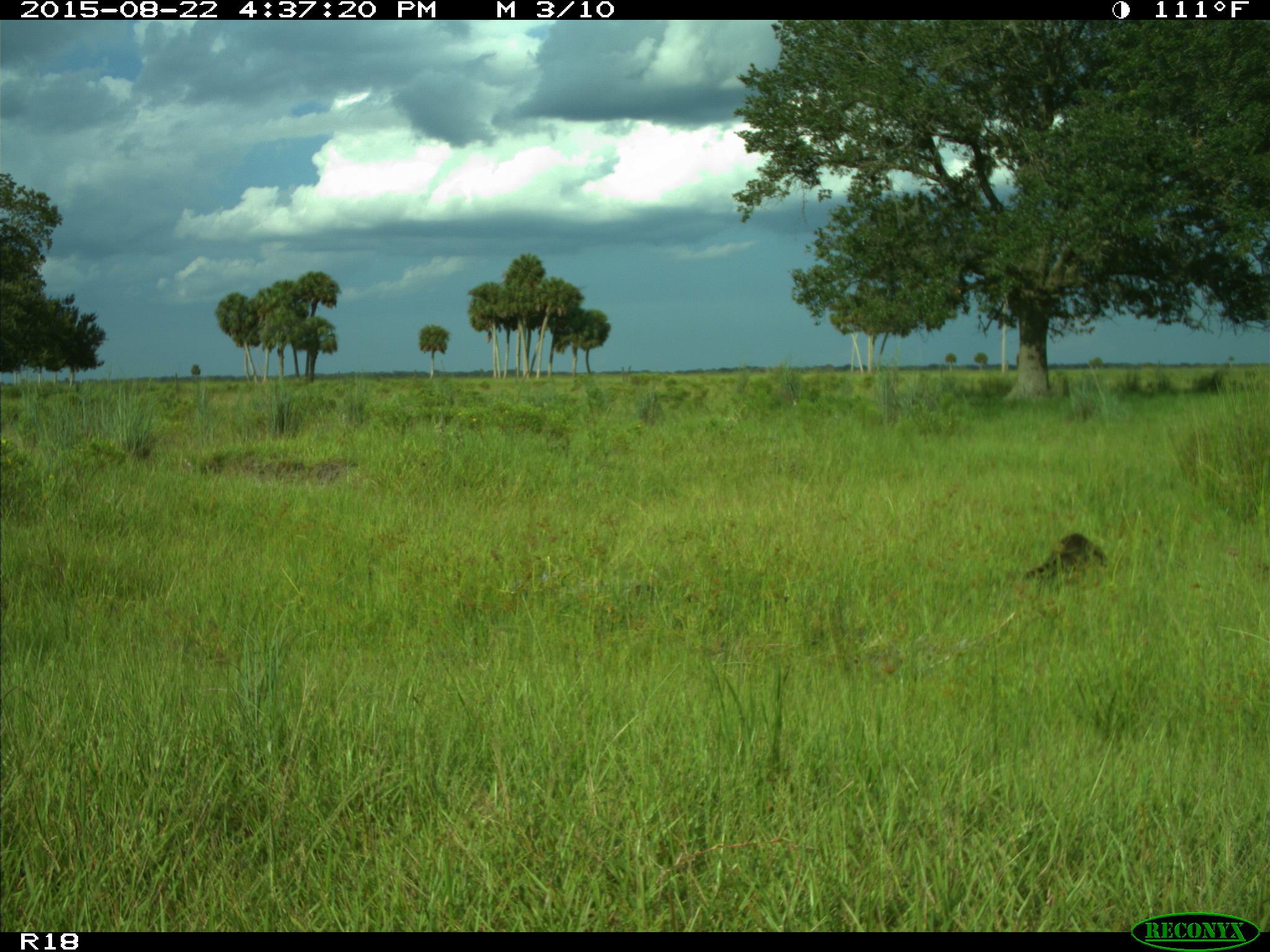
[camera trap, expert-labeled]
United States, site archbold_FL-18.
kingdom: Animalia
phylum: Chordata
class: Mammalia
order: Carnivora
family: Procyonidae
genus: Procyon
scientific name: Procyon lotor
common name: common raccoon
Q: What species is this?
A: Procyon lotor (common raccoon).